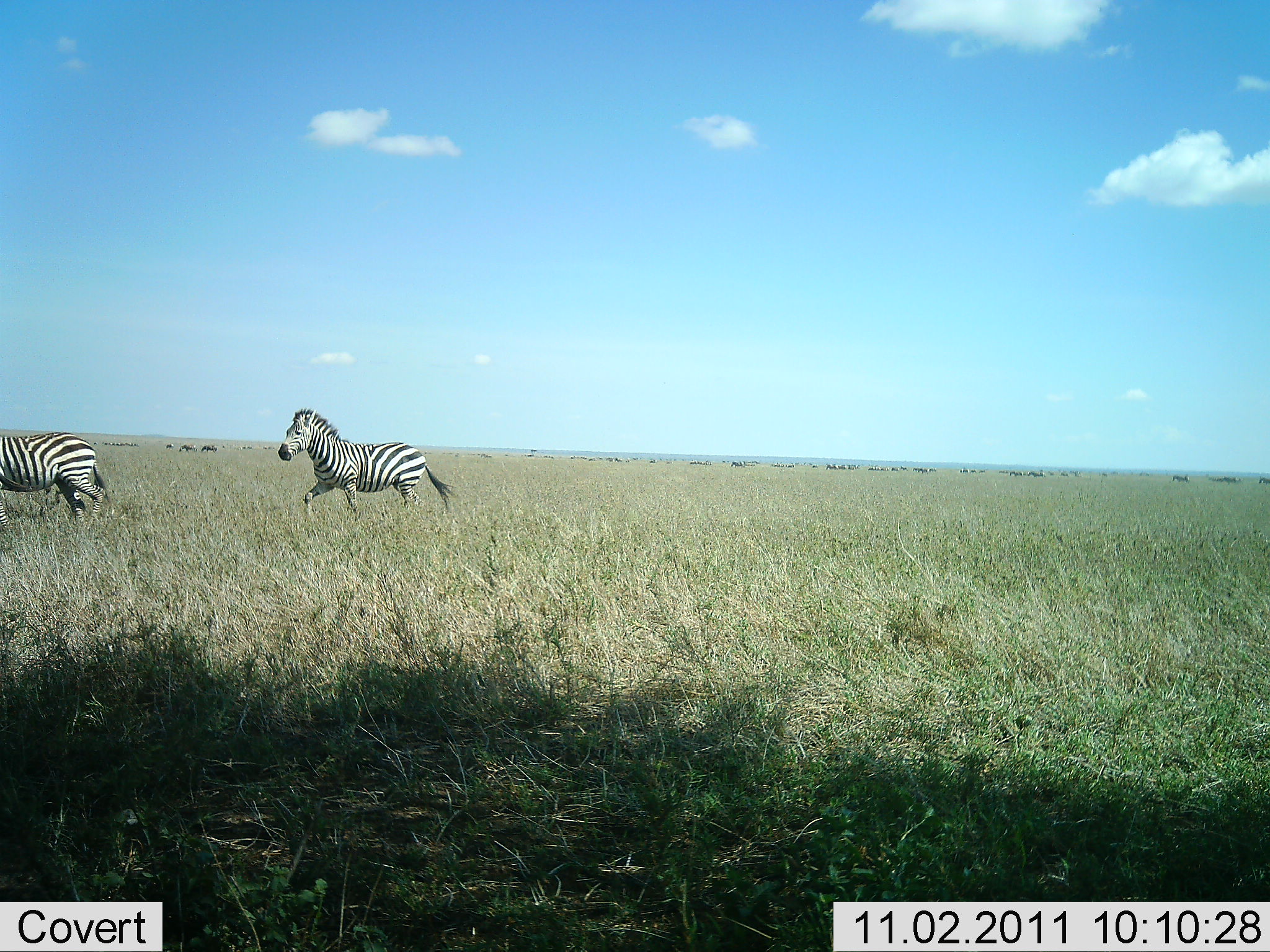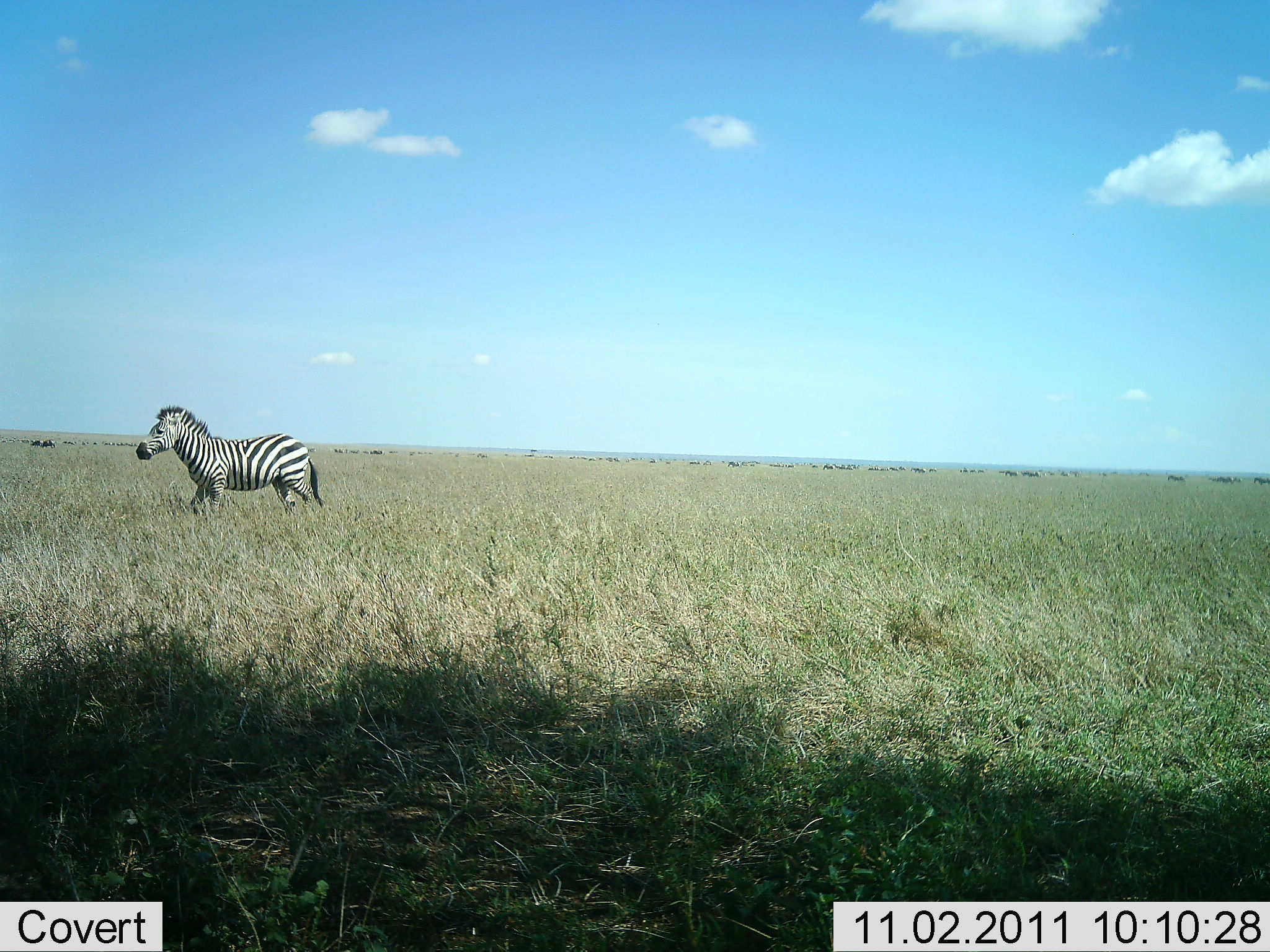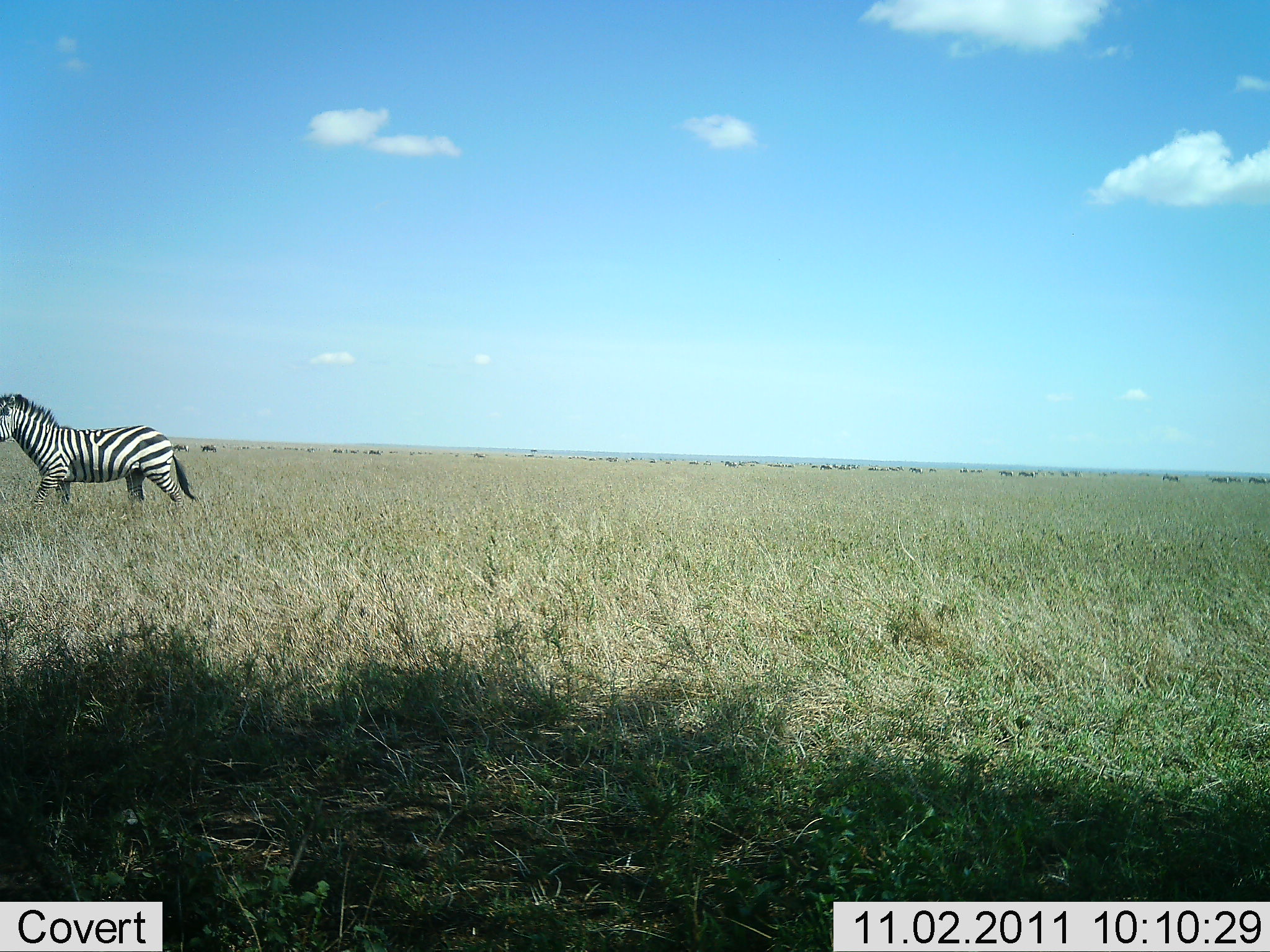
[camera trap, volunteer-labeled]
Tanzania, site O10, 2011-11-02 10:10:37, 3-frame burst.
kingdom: Animalia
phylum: Chordata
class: Mammalia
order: Perissodactyla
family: Equidae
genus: Equus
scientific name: Equus quagga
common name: plains zebra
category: zebra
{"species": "zebra (plains zebra) (Equus quagga)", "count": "2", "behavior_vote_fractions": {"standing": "9%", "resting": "0%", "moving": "91%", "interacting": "0%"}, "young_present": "0%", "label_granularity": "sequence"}